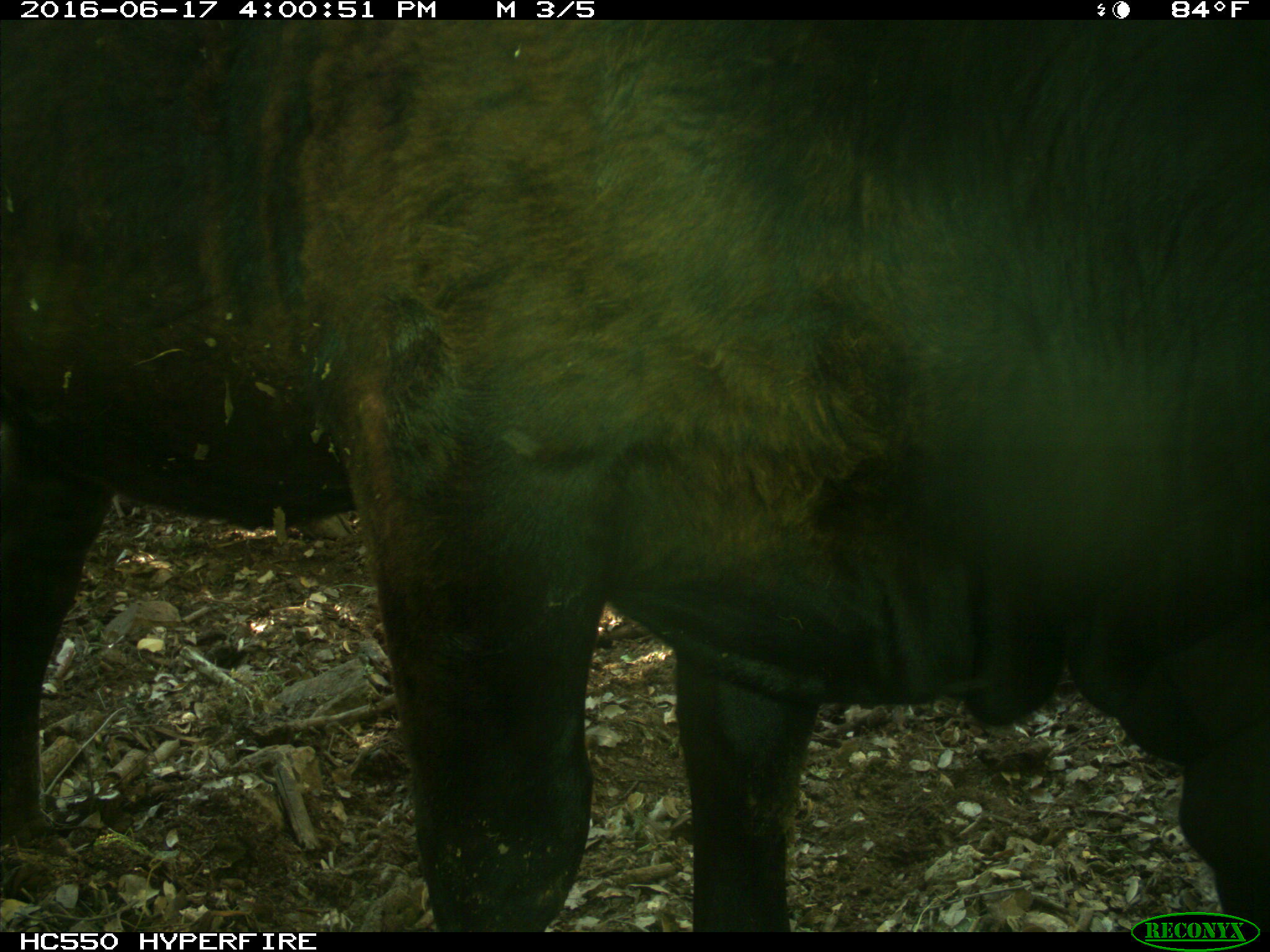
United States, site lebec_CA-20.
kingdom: Animalia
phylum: Chordata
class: Mammalia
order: Artiodactyla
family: Bovidae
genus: Bos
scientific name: Bos taurus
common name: domestic cow